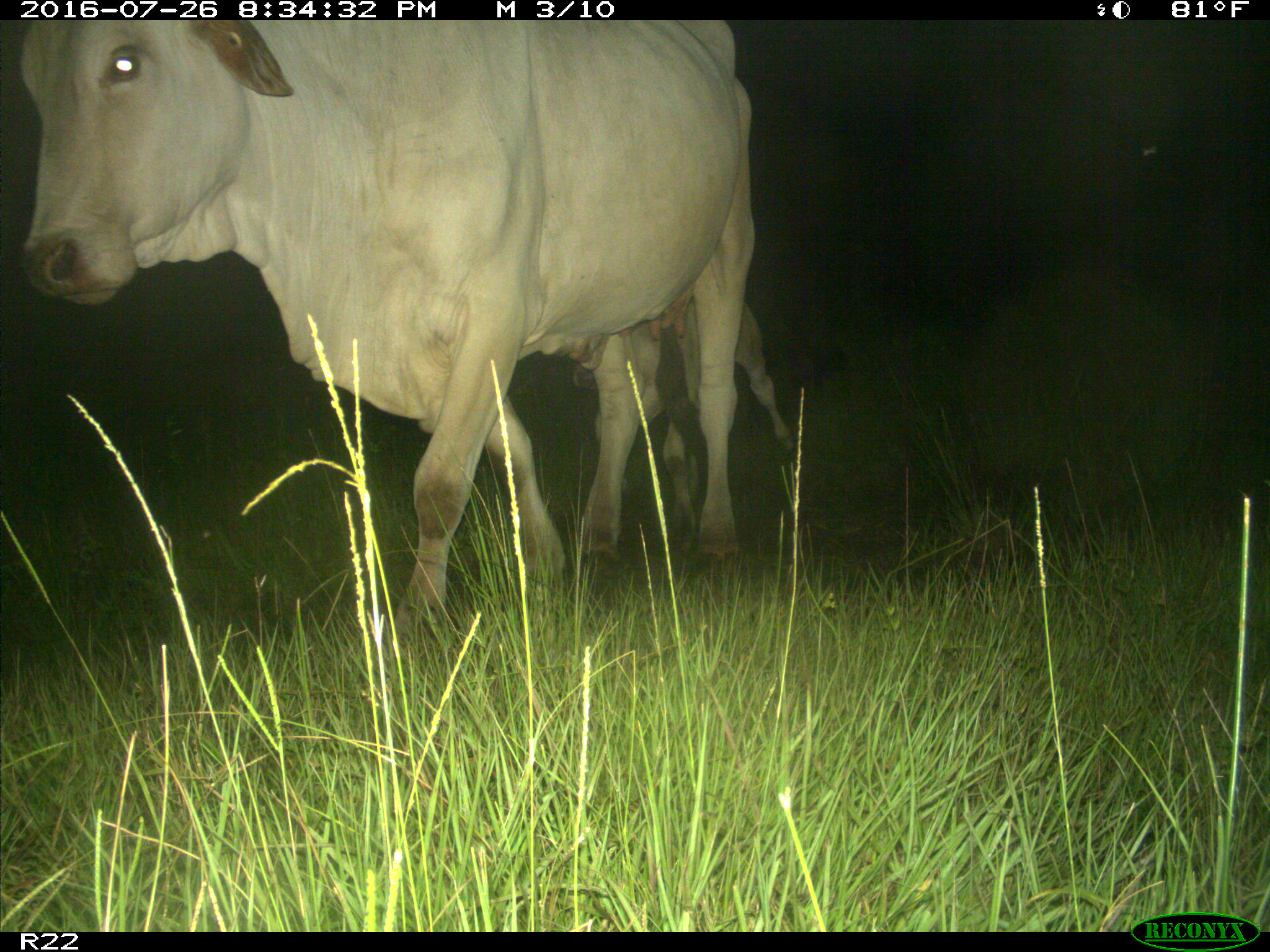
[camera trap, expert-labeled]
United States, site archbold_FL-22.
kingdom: Animalia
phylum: Chordata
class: Mammalia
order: Artiodactyla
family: Bovidae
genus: Bos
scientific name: Bos taurus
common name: domestic cow